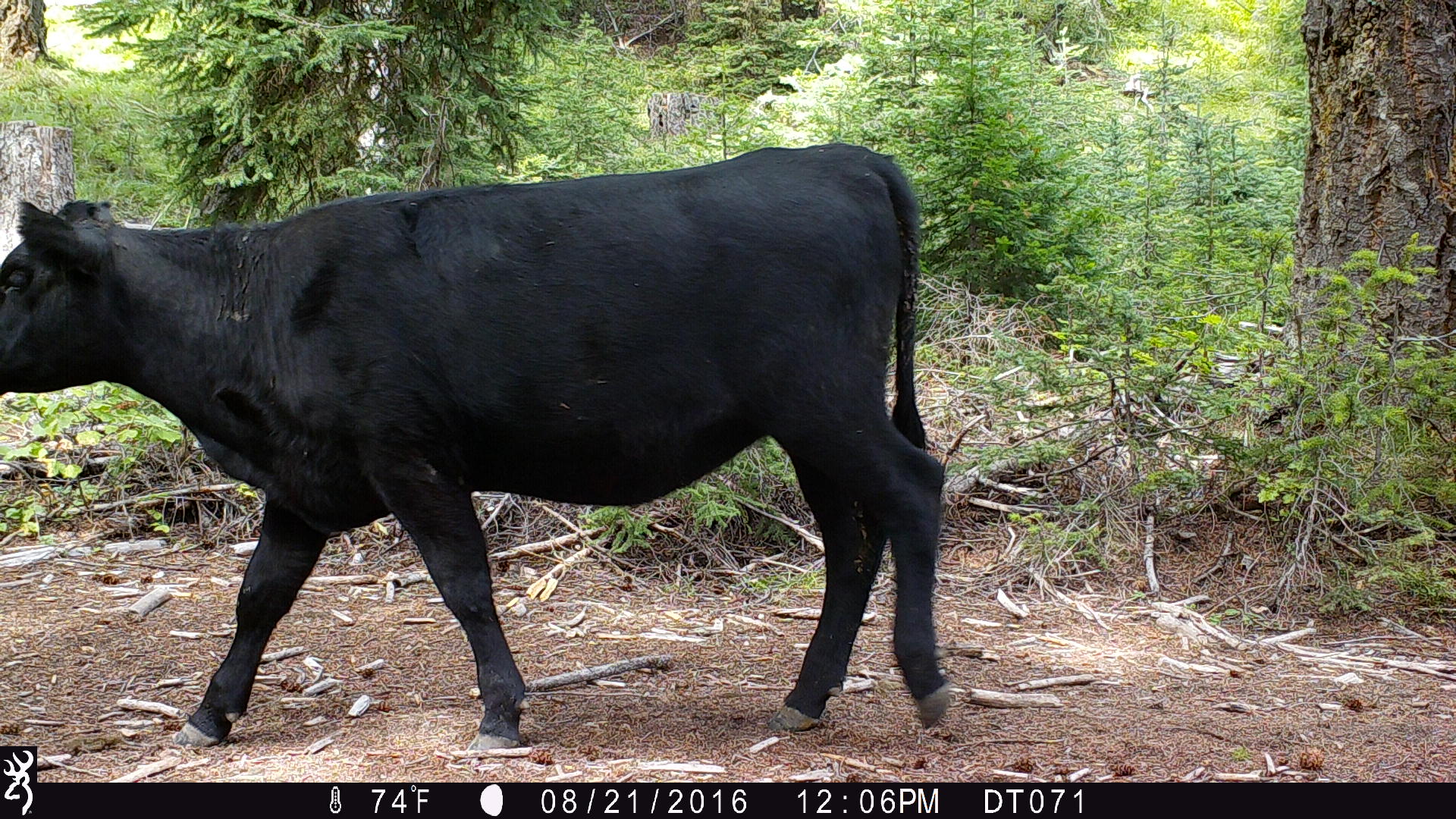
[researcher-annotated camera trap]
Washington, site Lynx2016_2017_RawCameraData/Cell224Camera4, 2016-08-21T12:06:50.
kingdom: Animalia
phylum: Chordata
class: Mammalia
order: Artiodactyla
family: Bovidae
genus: Bos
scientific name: Bos taurus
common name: domestic cattle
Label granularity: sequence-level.